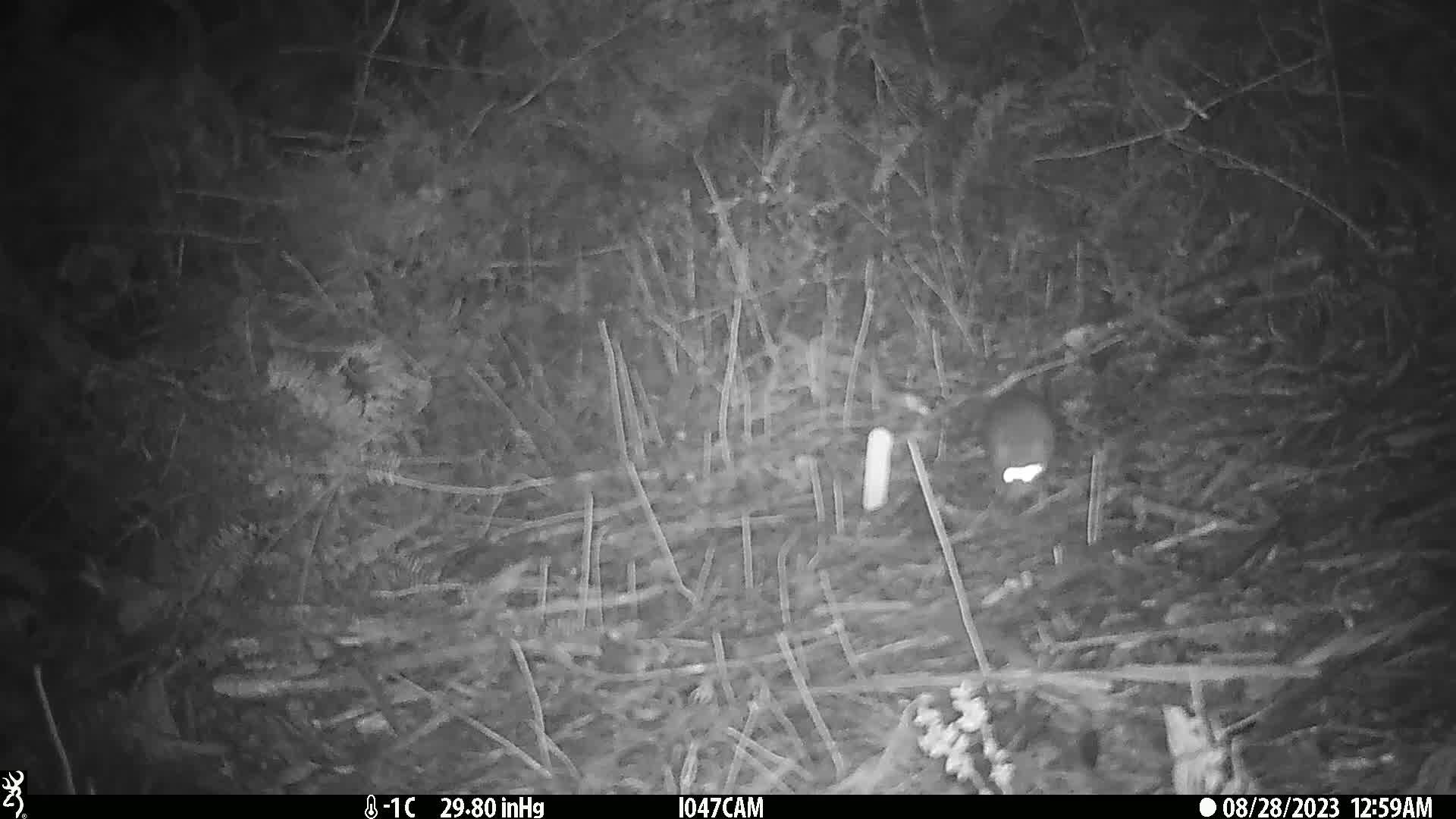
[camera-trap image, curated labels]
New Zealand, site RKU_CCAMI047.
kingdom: Animalia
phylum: Chordata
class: Mammalia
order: Rodentia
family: Muridae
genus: Rattus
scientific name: Rattus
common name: rat